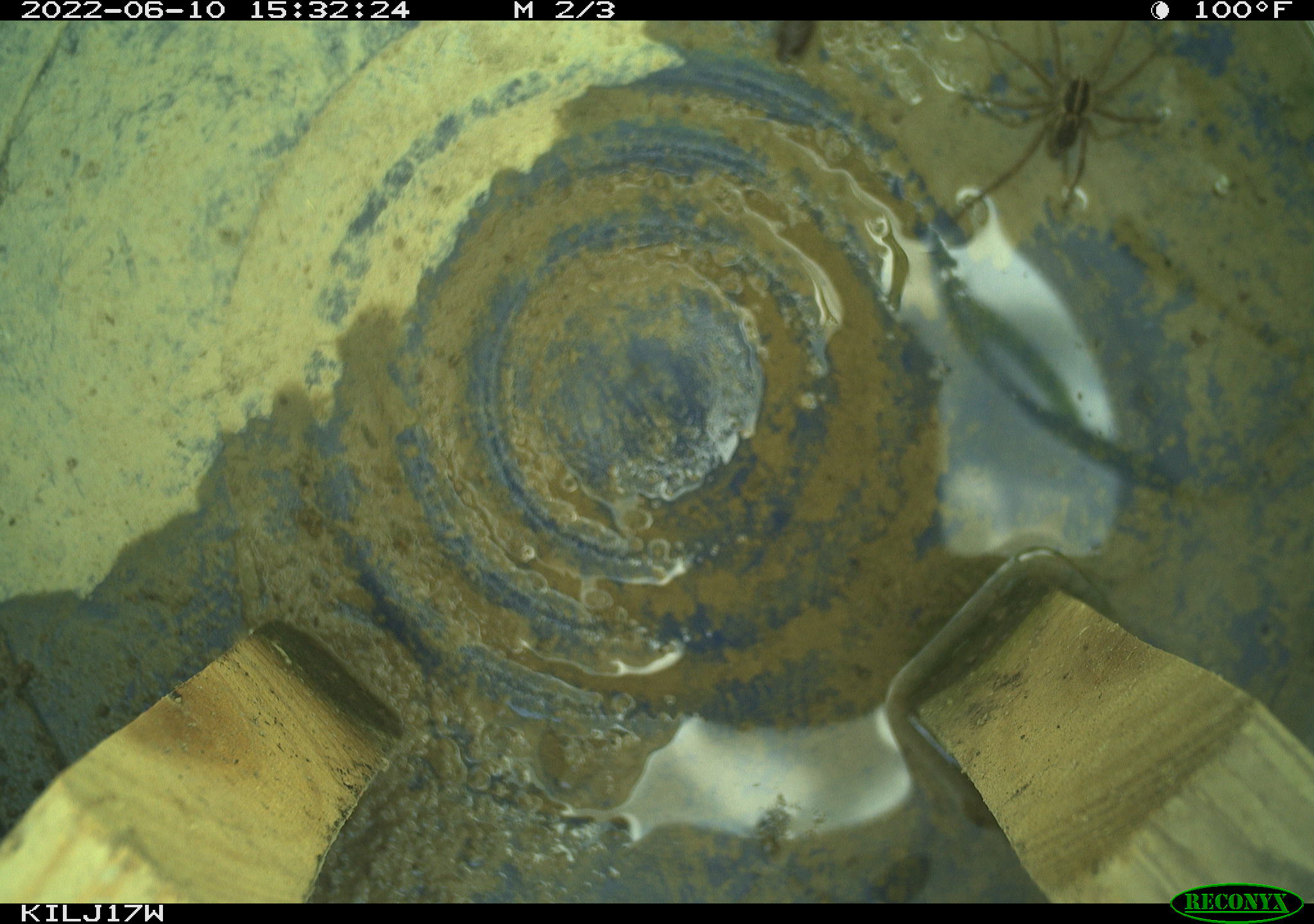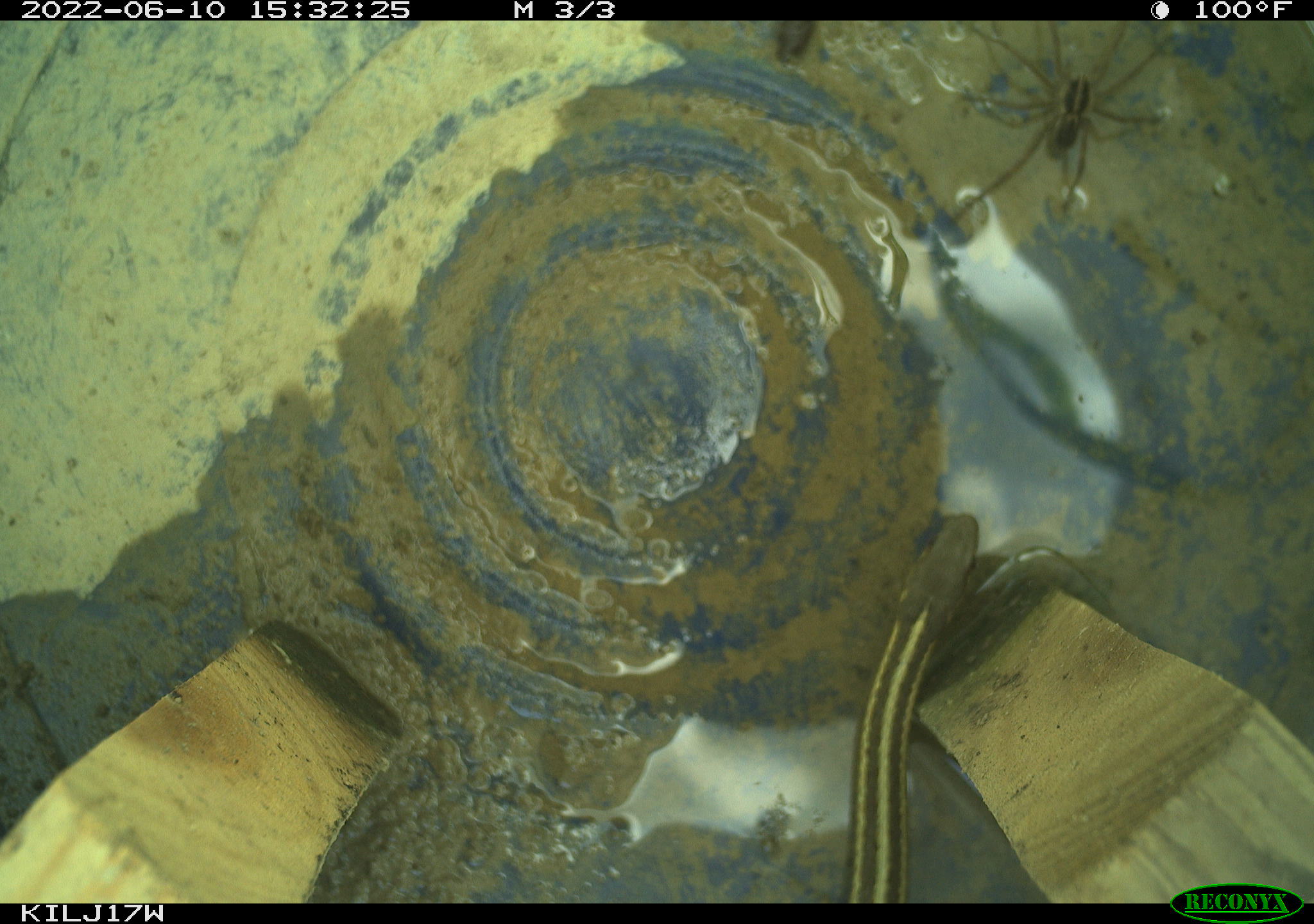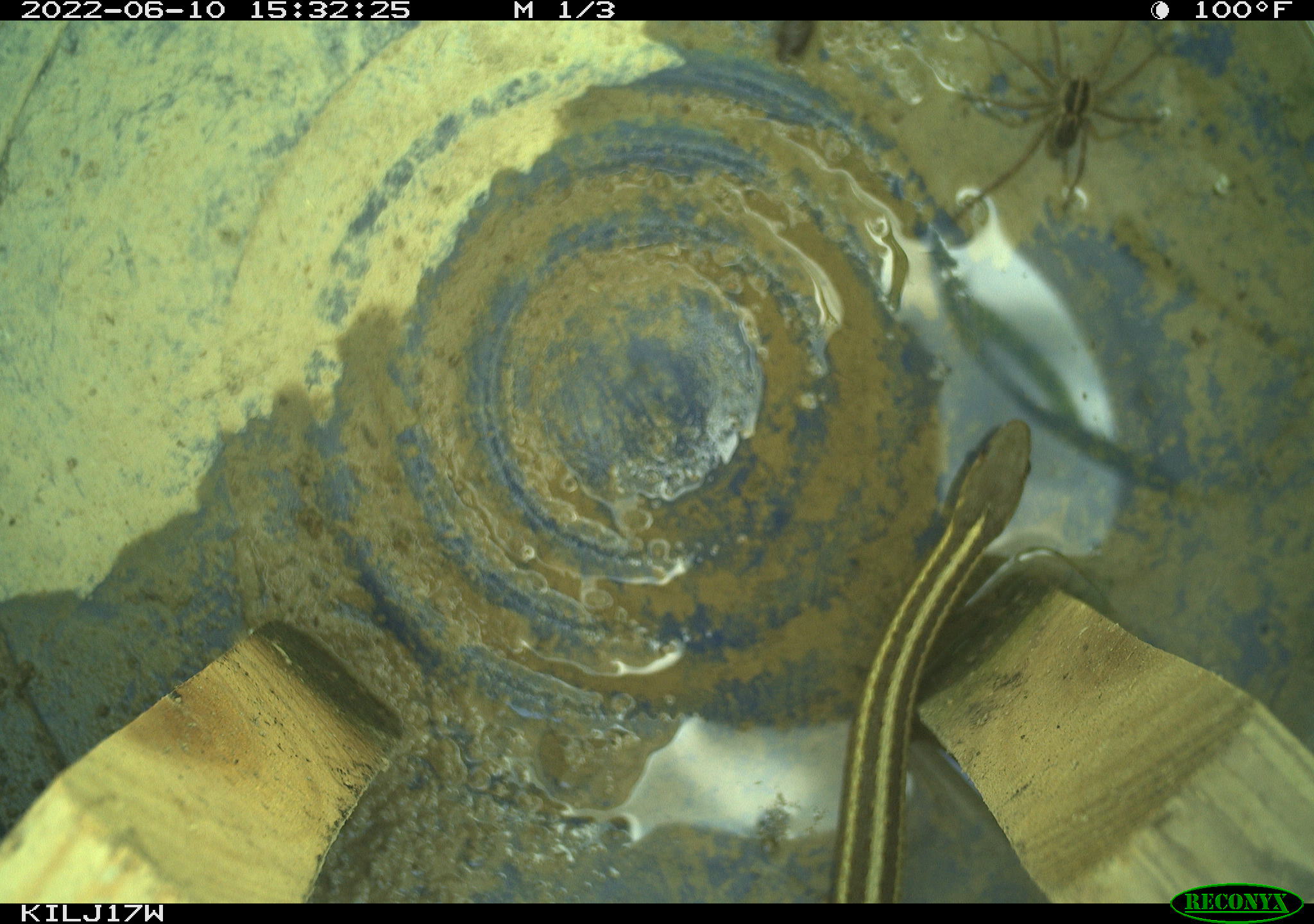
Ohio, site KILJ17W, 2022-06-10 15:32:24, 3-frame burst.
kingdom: Animalia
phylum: Chordata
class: Reptilia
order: Squamata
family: Colubridae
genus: Thamnophis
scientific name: Thamnophis sirtalis sirtalis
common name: eastern gartersnake